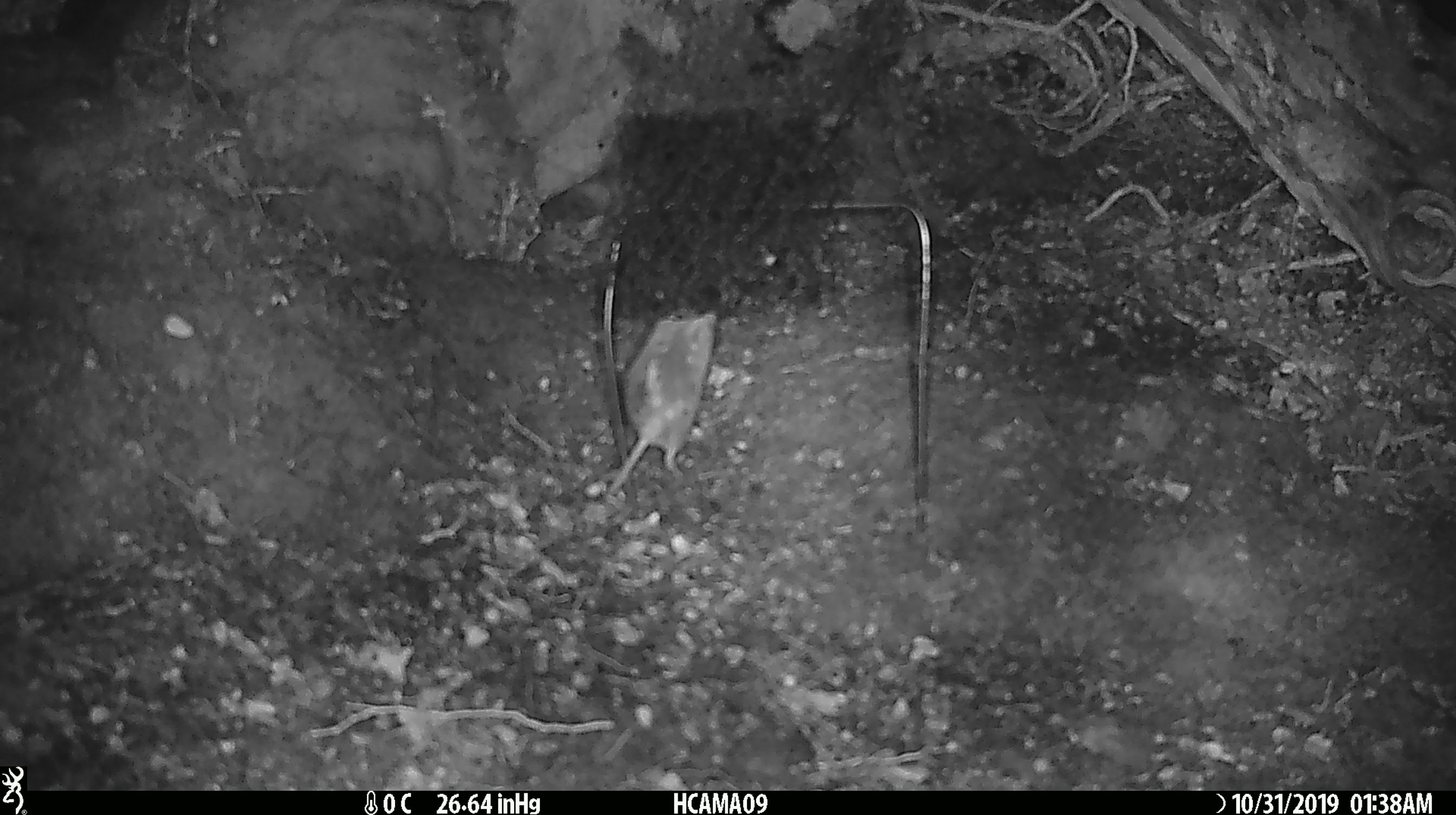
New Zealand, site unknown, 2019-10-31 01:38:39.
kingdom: Animalia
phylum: Chordata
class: Mammalia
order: Rodentia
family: Muridae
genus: Mus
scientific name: Mus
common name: mouse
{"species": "mouse (Mus)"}